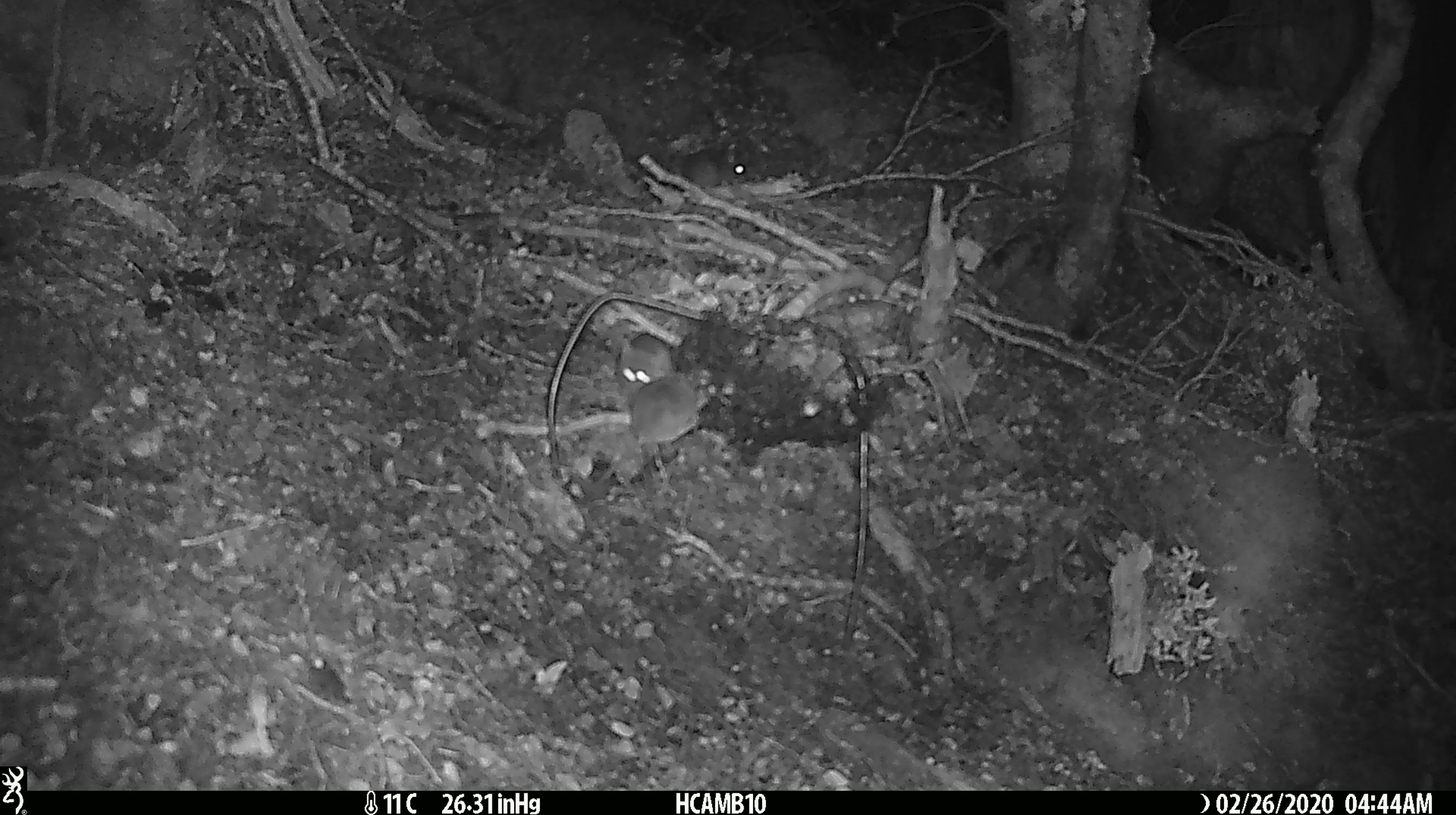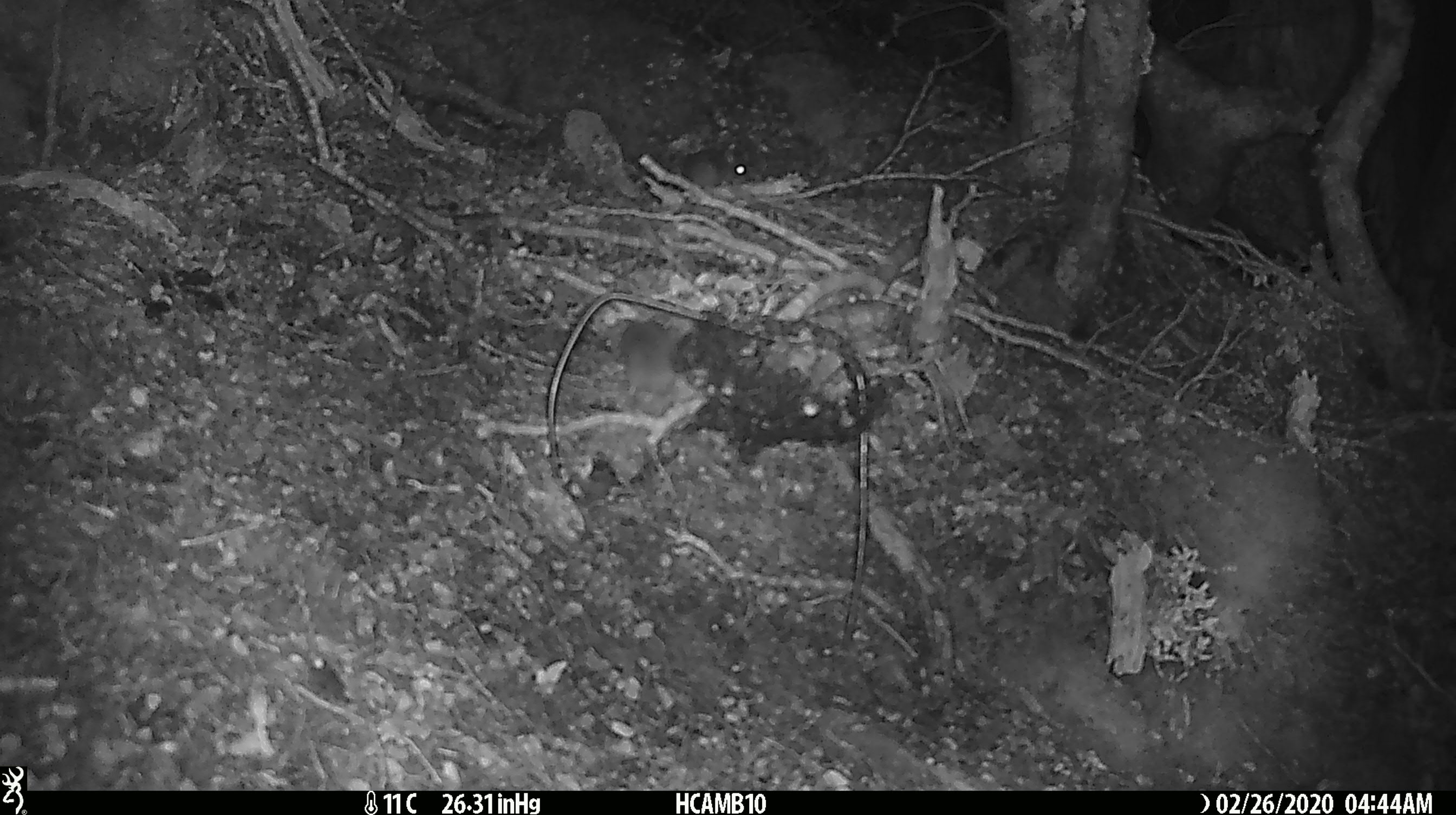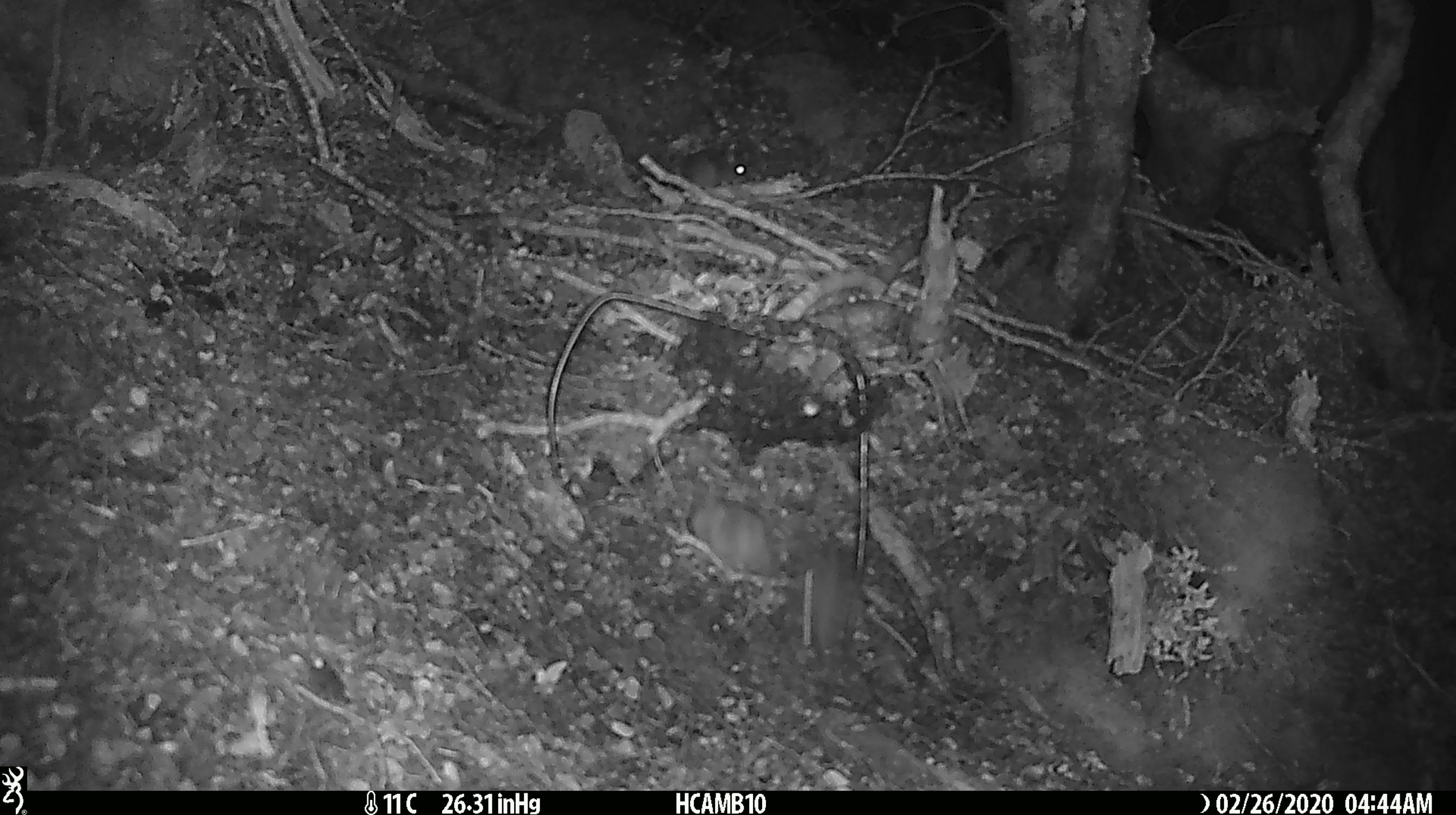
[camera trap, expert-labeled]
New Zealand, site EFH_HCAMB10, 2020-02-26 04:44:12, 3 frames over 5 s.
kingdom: Animalia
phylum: Chordata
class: Mammalia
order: Rodentia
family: Muridae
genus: Mus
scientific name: Mus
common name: mouse